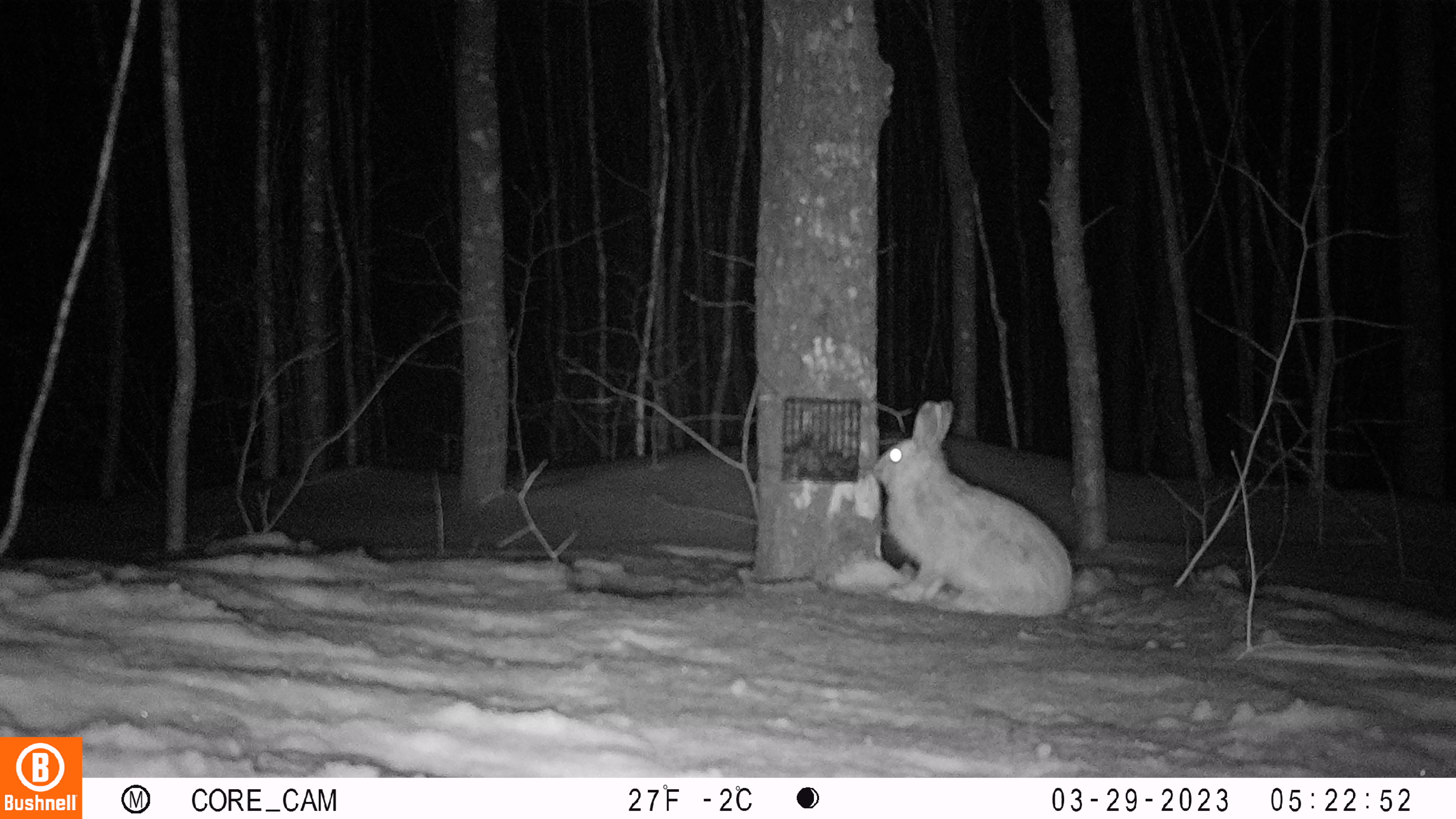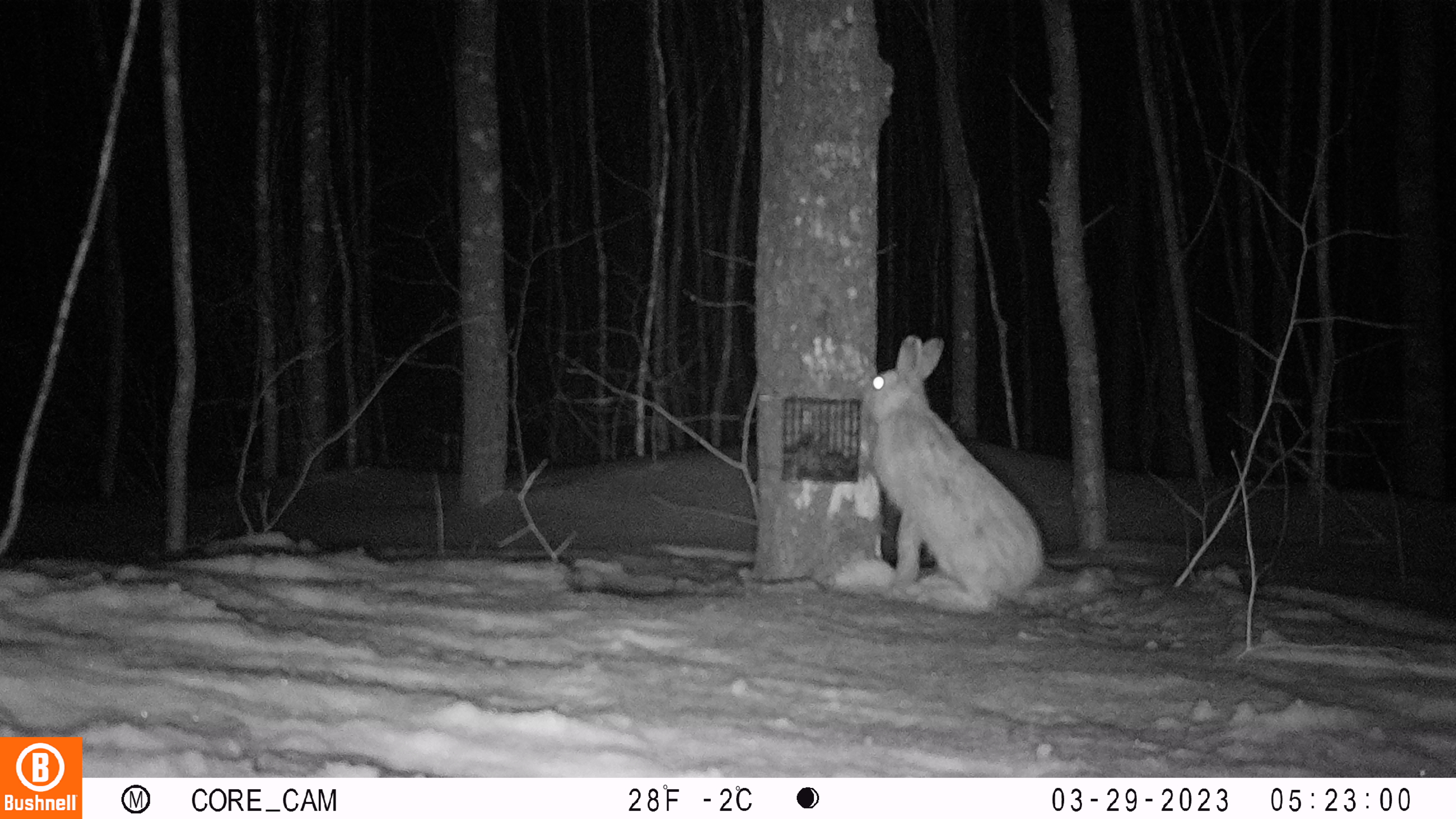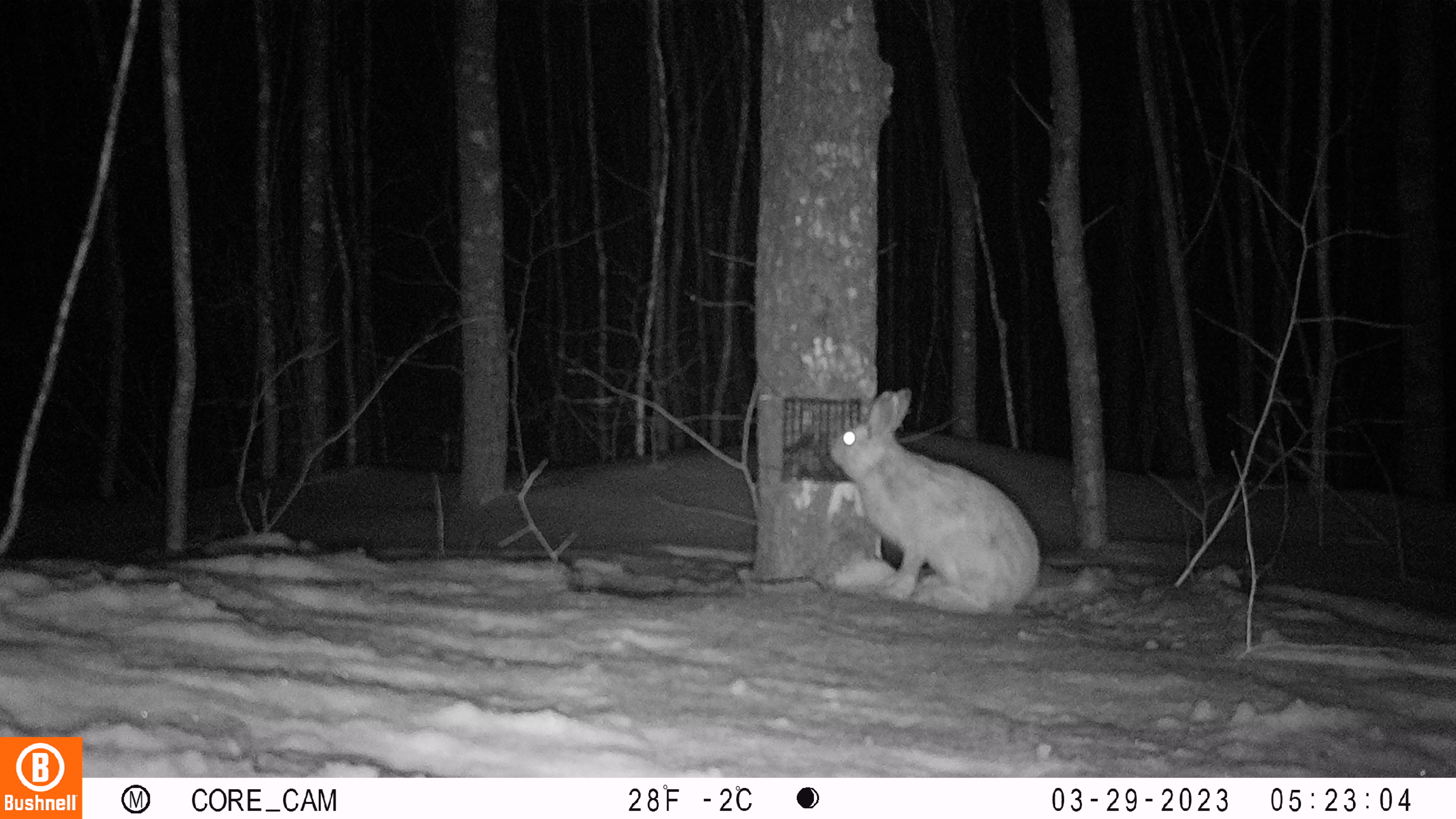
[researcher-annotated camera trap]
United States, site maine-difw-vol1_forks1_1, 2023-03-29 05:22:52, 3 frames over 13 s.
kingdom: Animalia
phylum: Chordata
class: Mammalia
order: Lagomorpha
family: Leporidae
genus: Lepus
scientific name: Lepus americanus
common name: snowshoe hare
Snowshoe hare (Lepus americanus).